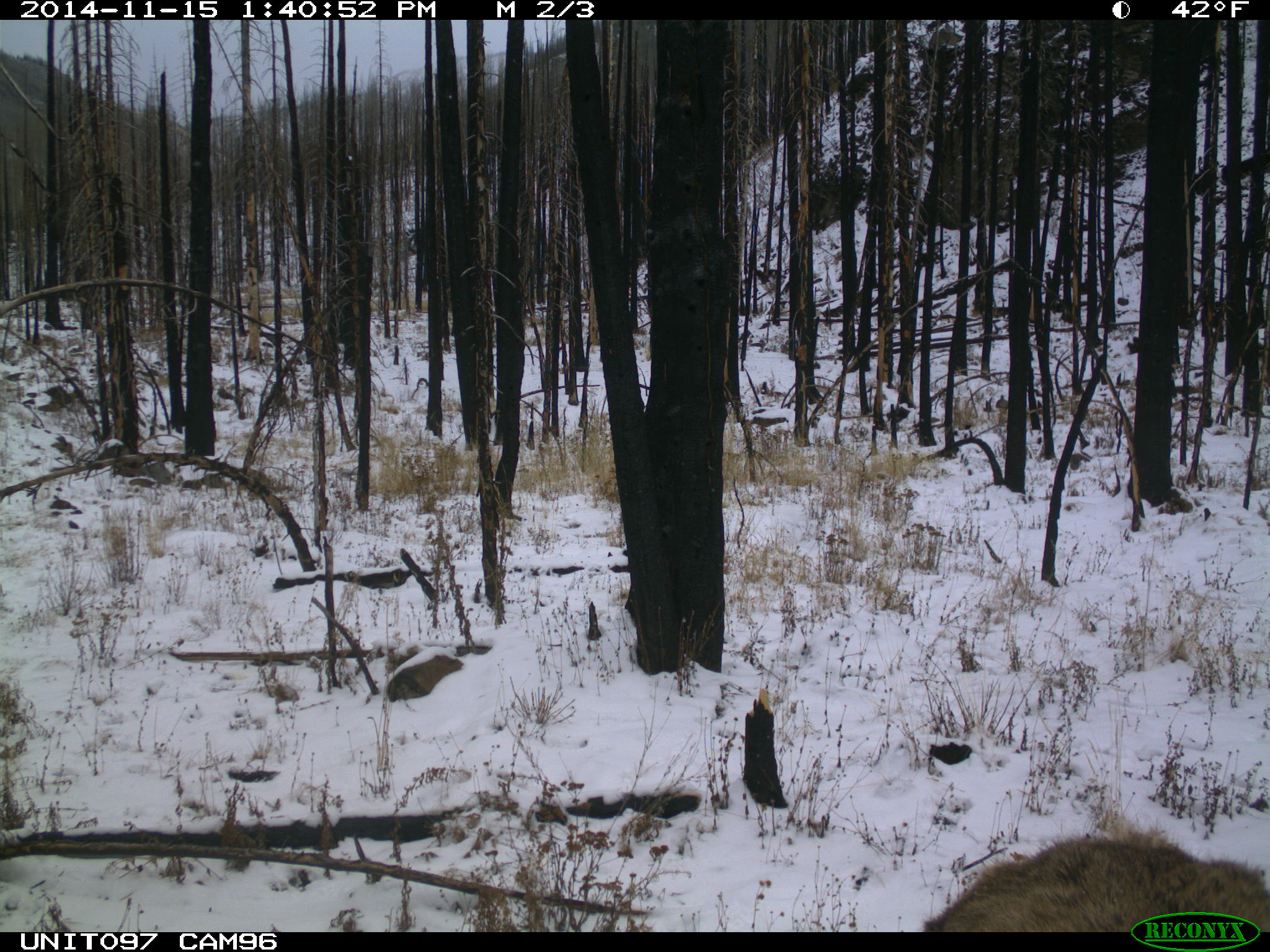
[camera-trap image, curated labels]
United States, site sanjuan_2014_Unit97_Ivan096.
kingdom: Animalia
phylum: Chordata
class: Mammalia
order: Artiodactyla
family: Cervidae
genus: Cervus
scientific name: Cervus elaphus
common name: red deer